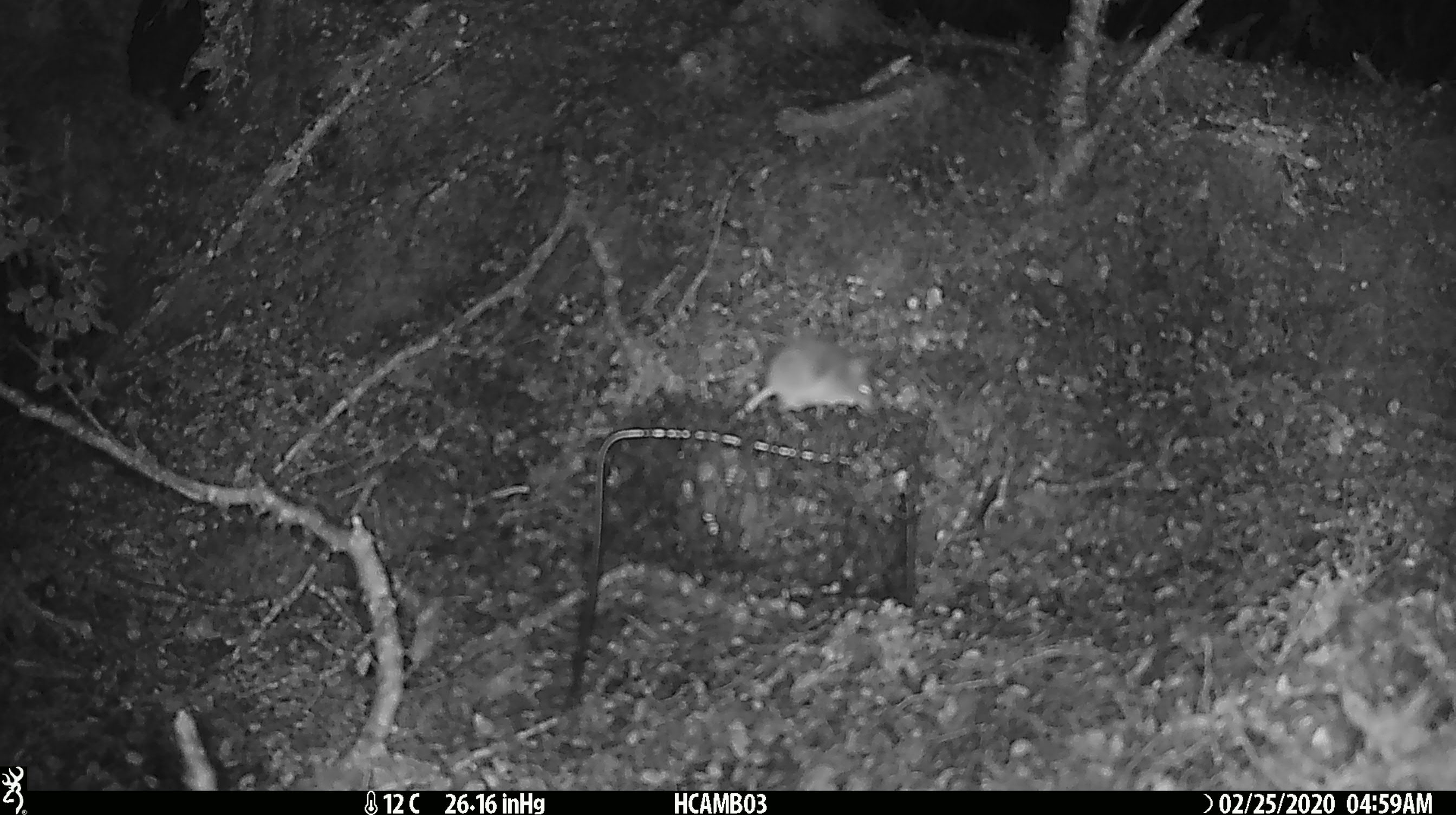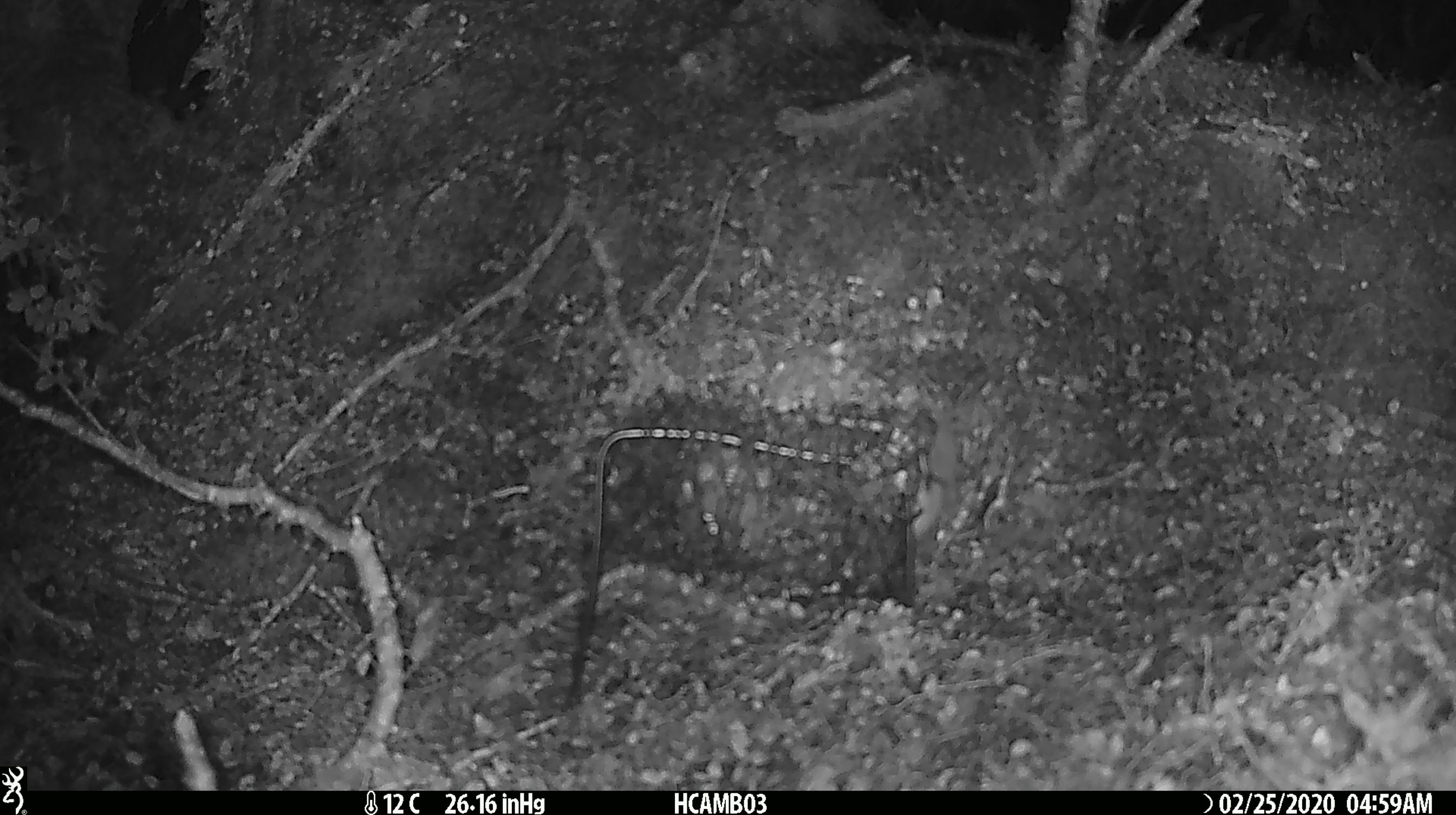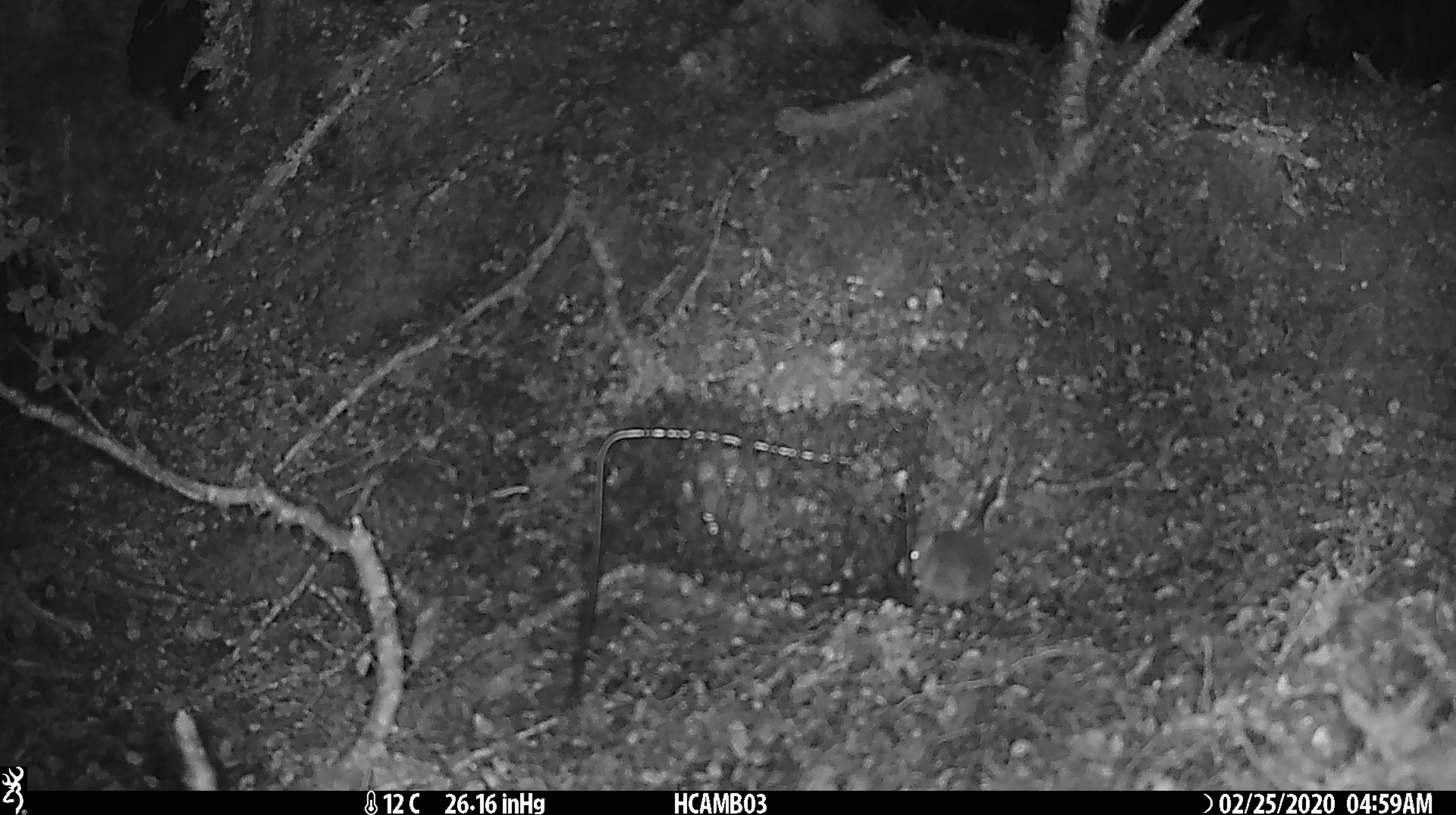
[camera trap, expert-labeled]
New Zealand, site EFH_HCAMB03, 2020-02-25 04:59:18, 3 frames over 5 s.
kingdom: Animalia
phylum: Chordata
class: Mammalia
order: Rodentia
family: Muridae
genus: Mus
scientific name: Mus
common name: mouse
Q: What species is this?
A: Mouse (Mus).